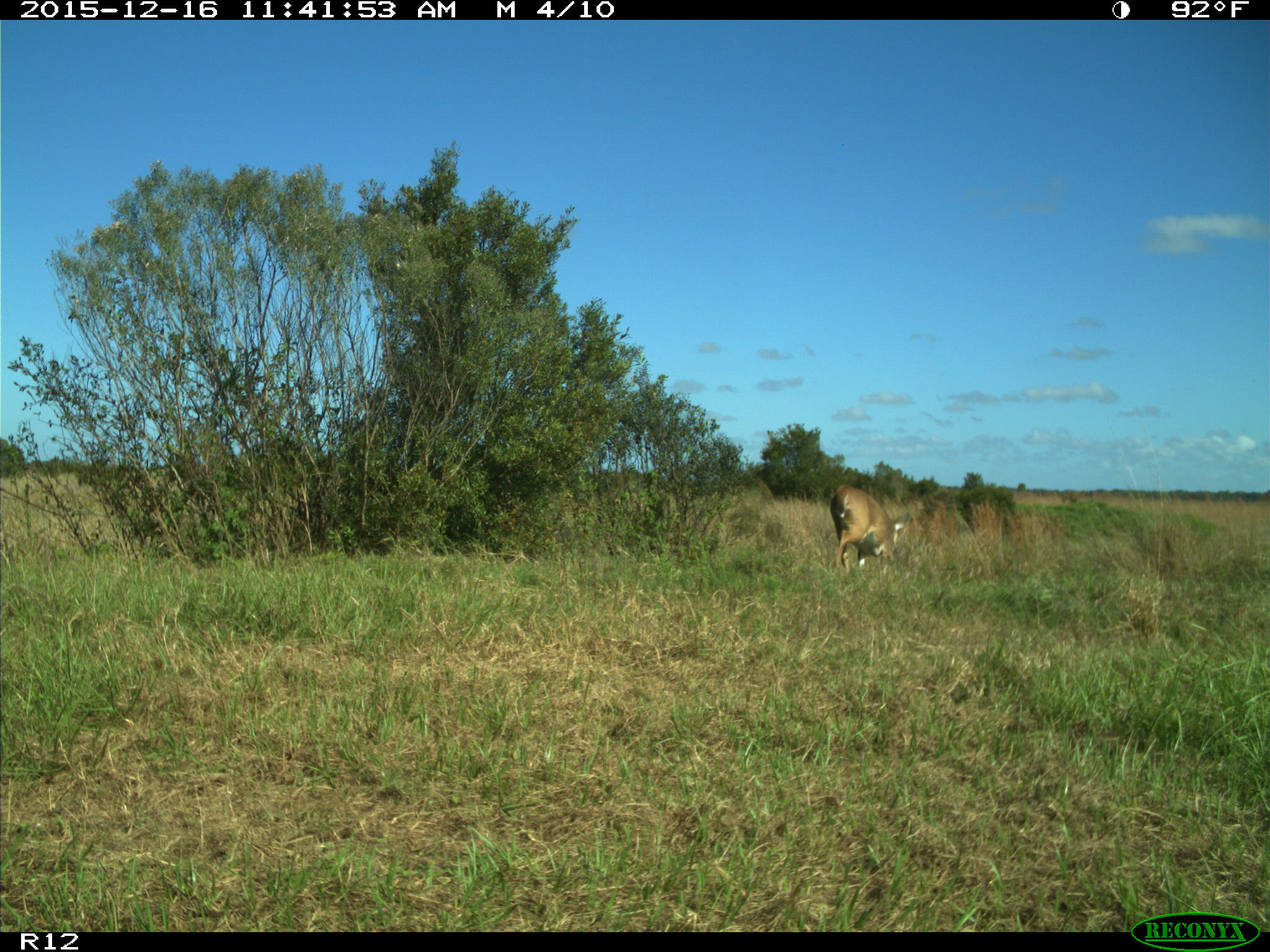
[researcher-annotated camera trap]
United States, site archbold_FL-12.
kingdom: Animalia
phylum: Chordata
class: Mammalia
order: Artiodactyla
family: Cervidae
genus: Odocoileus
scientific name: Odocoileus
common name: deer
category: unidentified deer